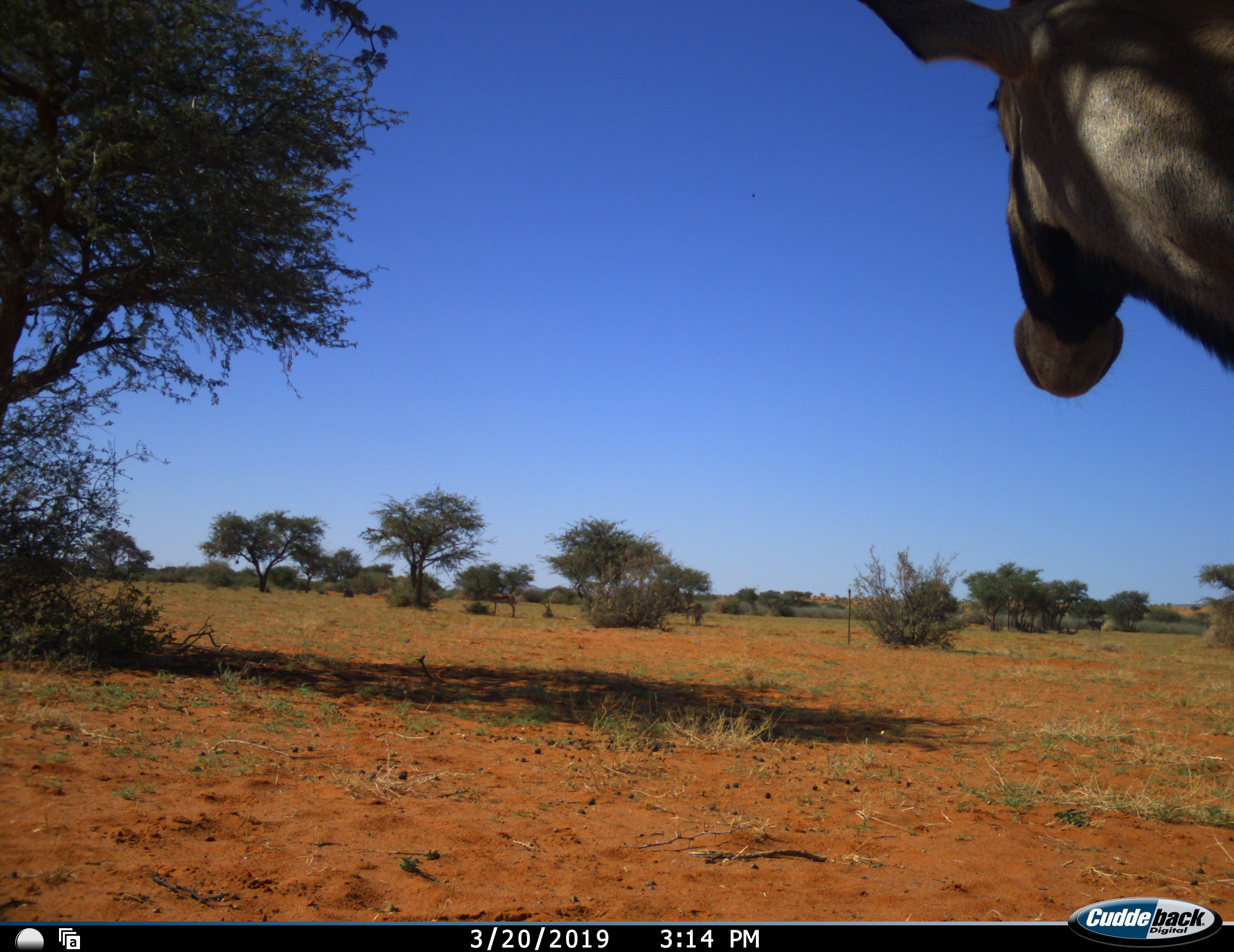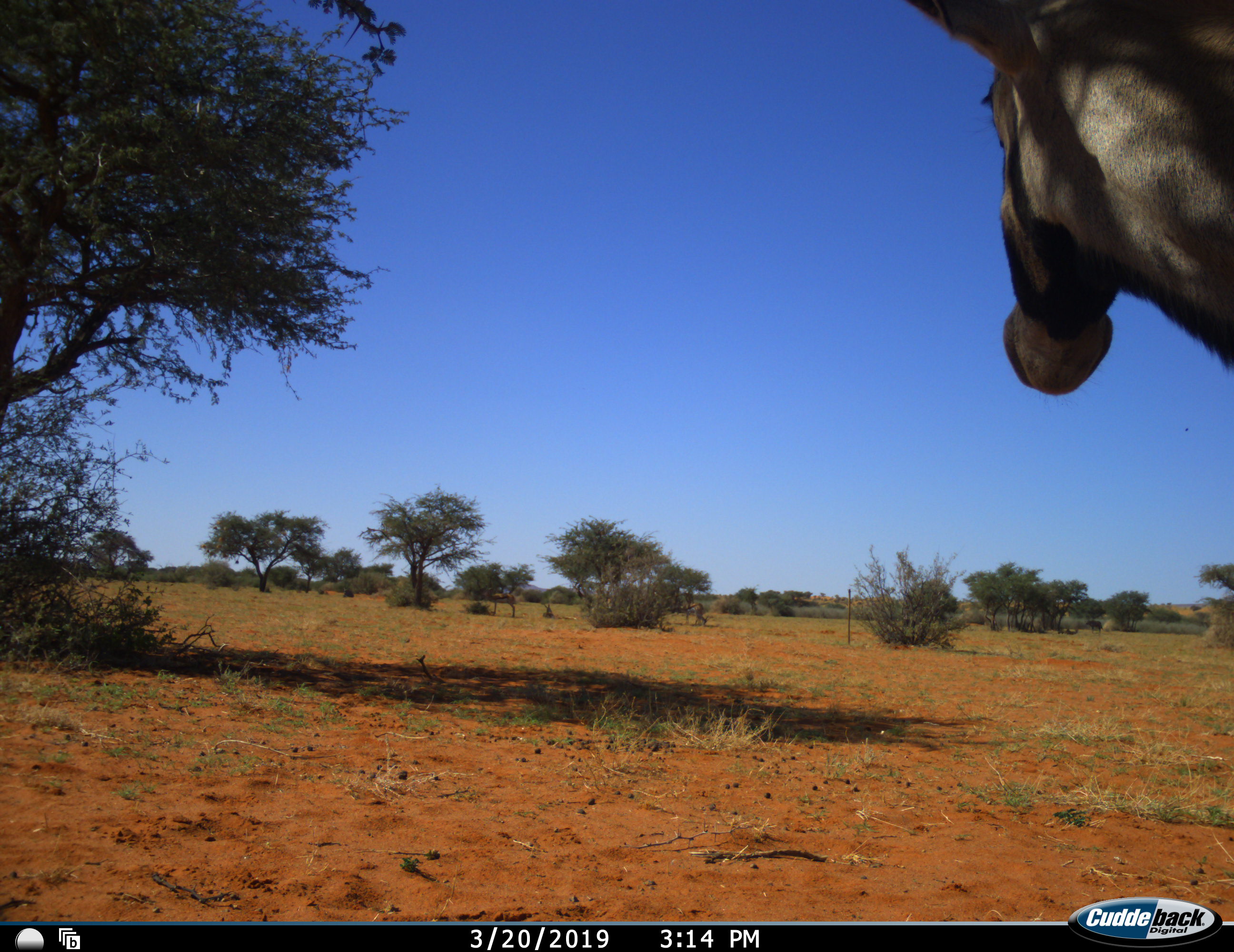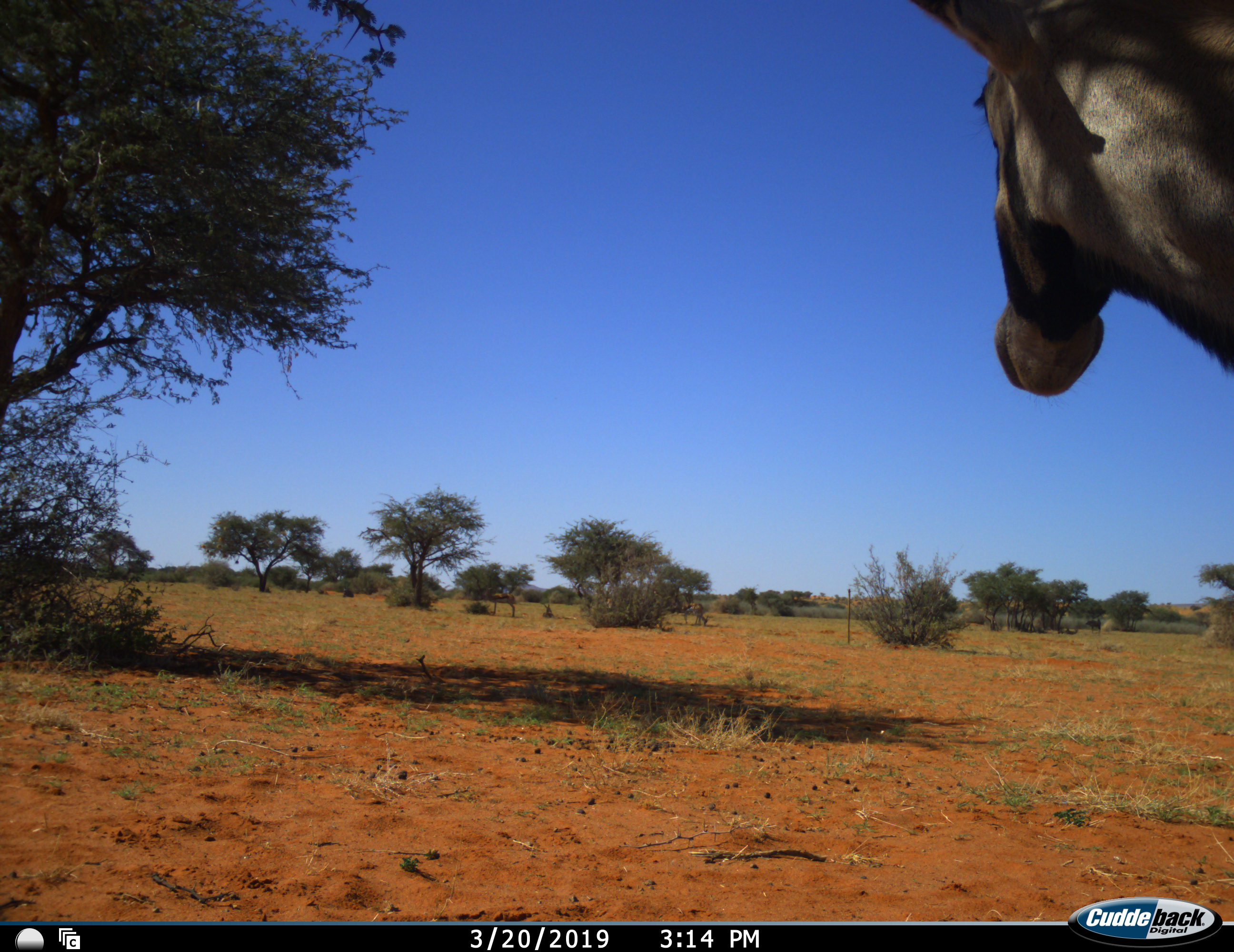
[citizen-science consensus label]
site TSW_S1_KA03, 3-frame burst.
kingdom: Animalia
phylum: Chordata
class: Mammalia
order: Artiodactyla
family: Bovidae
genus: Oryx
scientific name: Oryx gazella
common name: gemsbok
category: oryx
Oryx (gemsbok) (Oryx gazella), count 1. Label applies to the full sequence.